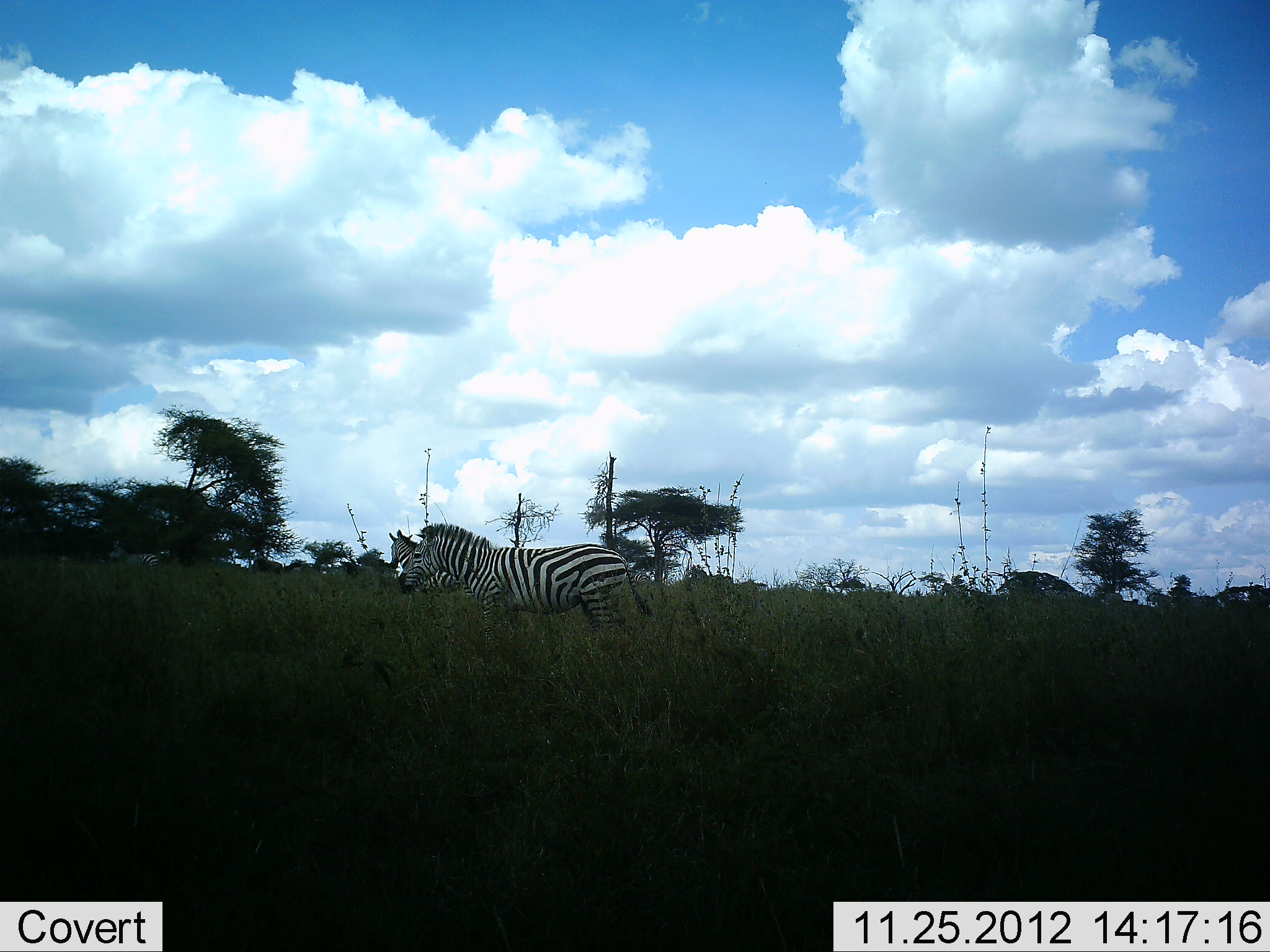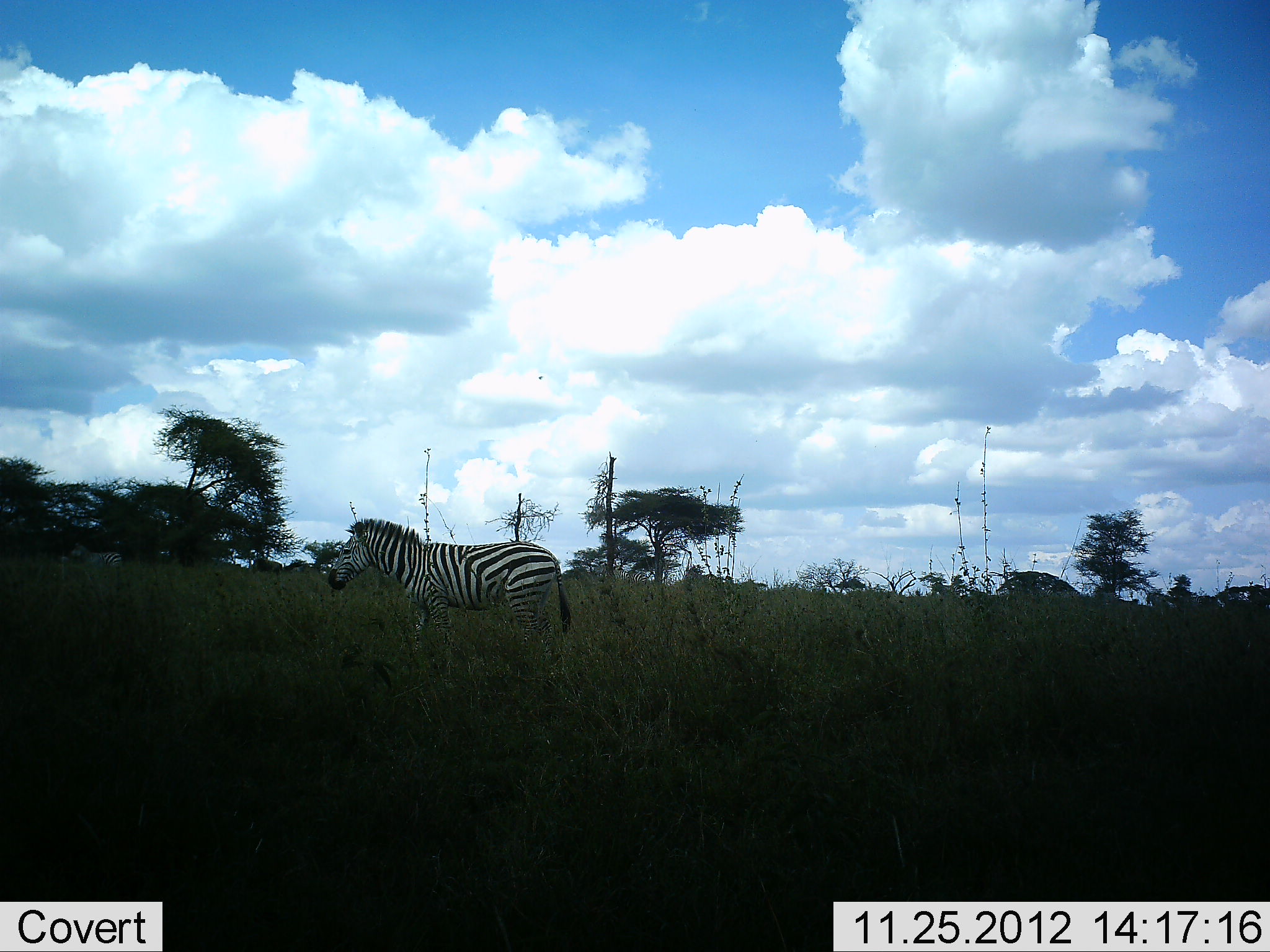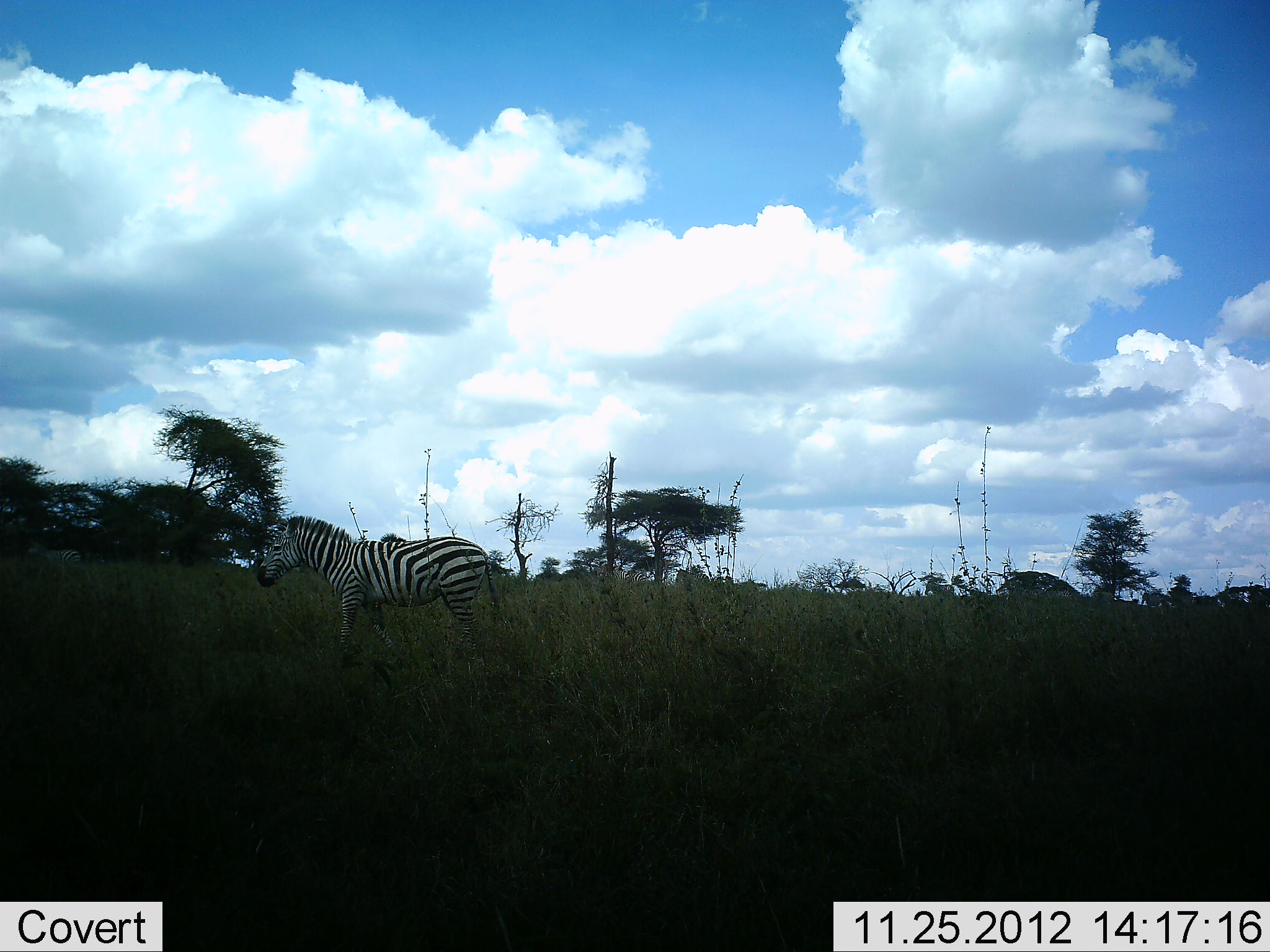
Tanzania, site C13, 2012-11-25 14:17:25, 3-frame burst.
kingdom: Animalia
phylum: Chordata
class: Mammalia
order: Perissodactyla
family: Equidae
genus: Equus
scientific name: Equus quagga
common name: plains zebra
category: zebra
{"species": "zebra (plains zebra) (Equus quagga)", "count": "3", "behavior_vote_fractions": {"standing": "30%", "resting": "0%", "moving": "90%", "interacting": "0%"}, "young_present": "0%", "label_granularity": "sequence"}